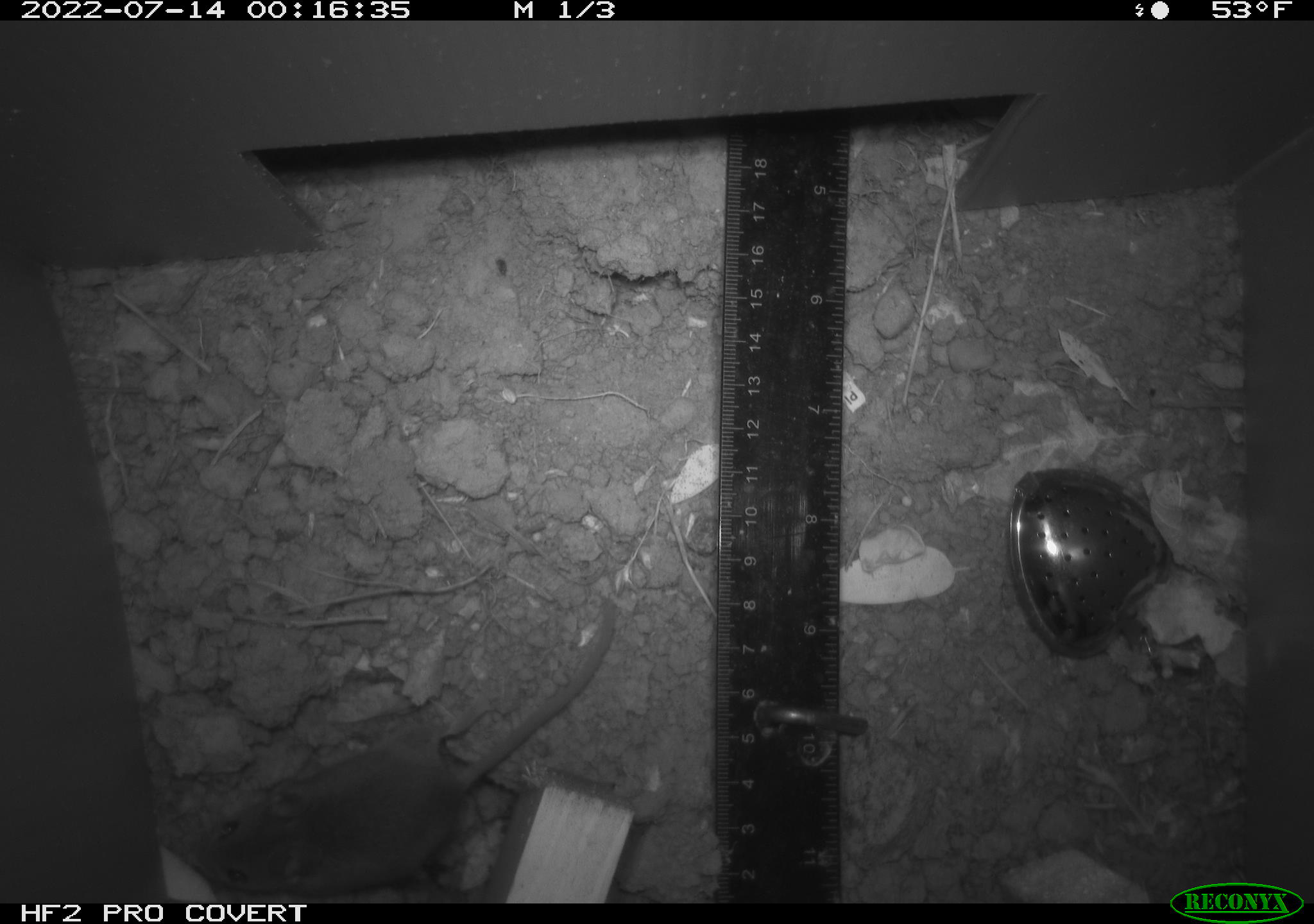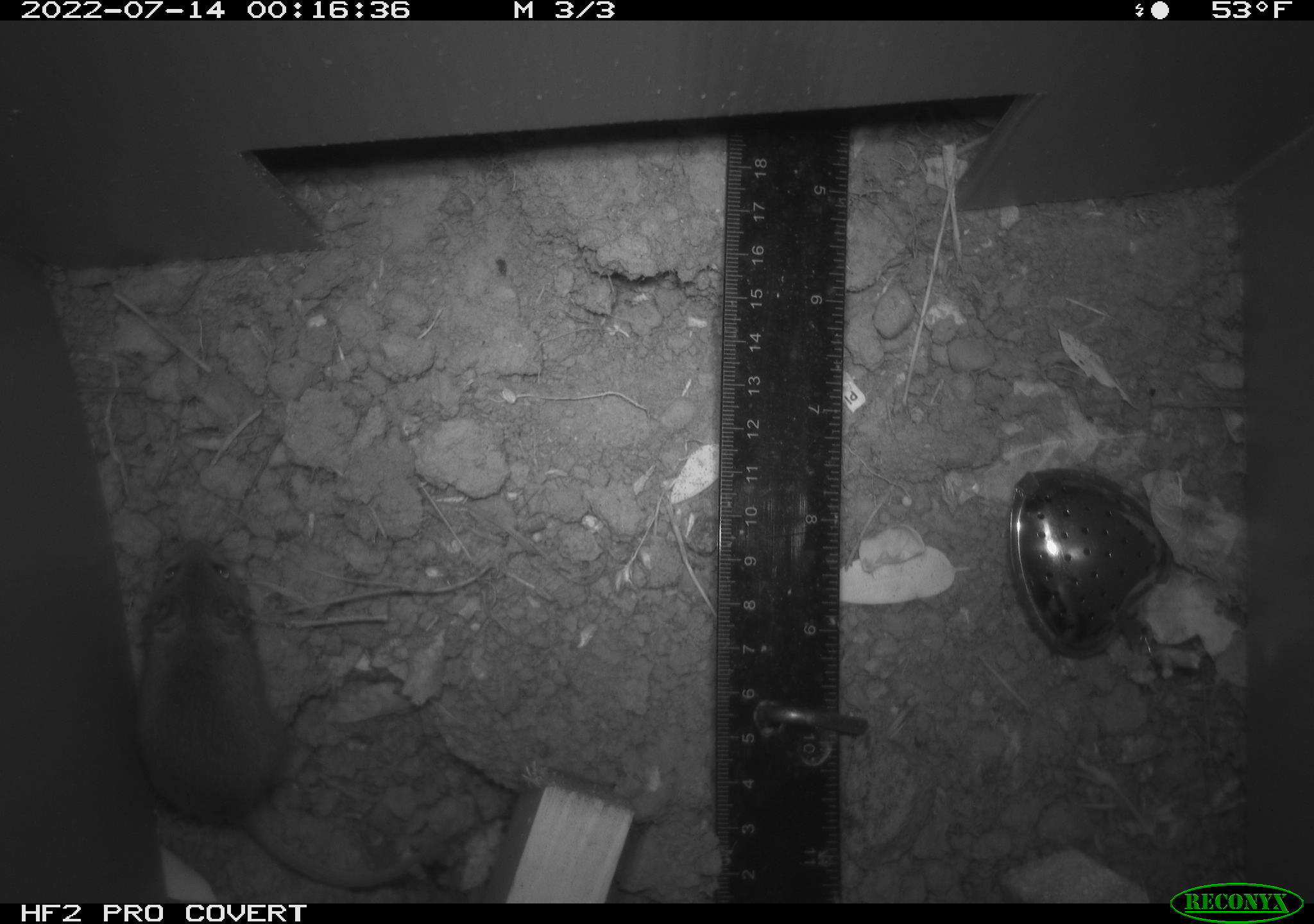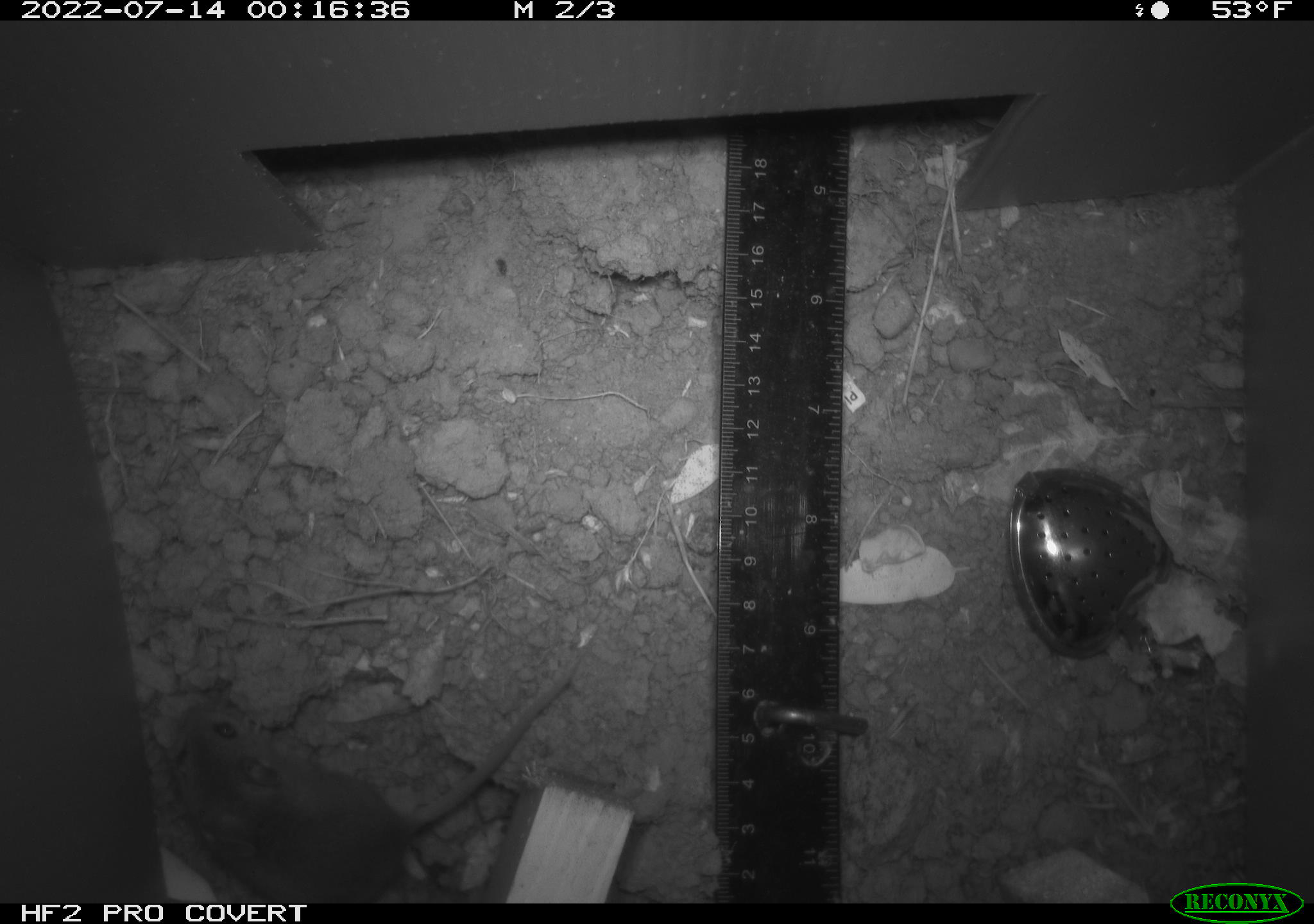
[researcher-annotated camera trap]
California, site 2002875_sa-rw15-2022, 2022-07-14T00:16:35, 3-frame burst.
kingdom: Animalia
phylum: Chordata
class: Mammalia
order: Rodentia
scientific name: Rodentia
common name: mouse species